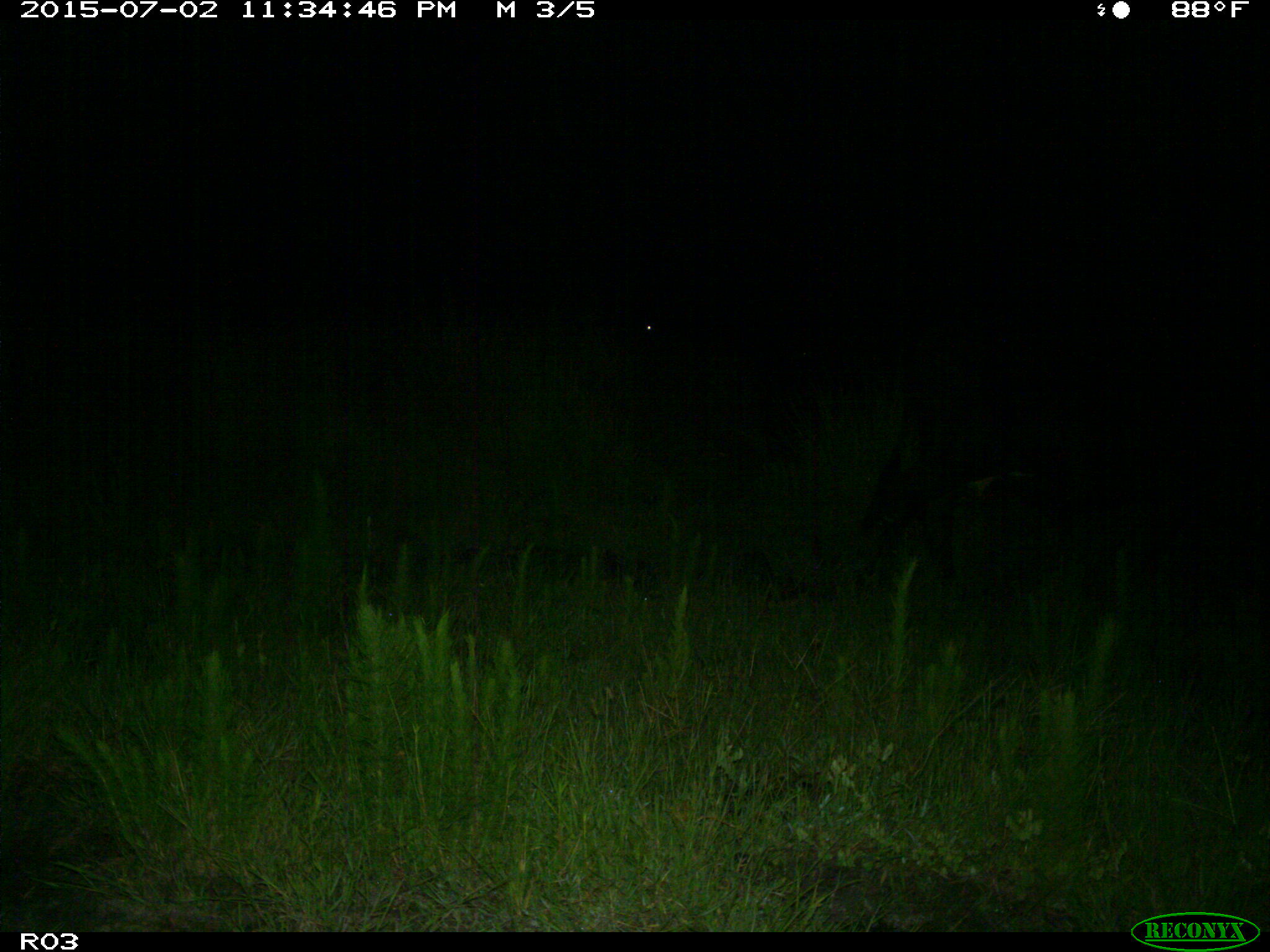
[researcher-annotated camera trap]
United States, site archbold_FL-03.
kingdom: Animalia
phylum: Chordata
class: Mammalia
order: Artiodactyla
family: Bovidae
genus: Bos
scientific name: Bos taurus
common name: domestic cow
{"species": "Bos taurus (domestic cow)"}